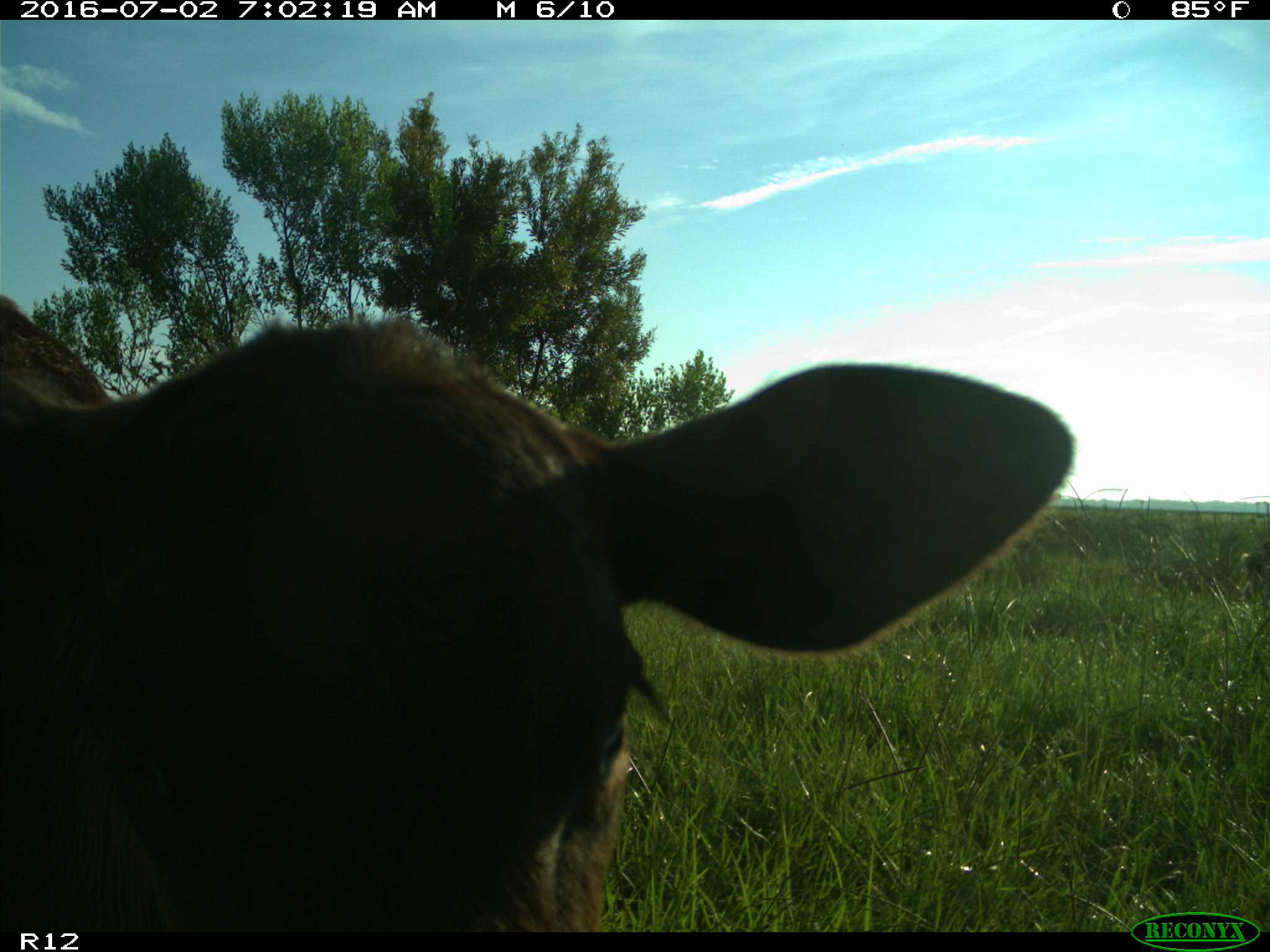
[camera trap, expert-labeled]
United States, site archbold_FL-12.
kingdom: Animalia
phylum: Chordata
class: Mammalia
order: Artiodactyla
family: Bovidae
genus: Bos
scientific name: Bos taurus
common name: domestic cow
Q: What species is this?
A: Bos taurus (domestic cow).